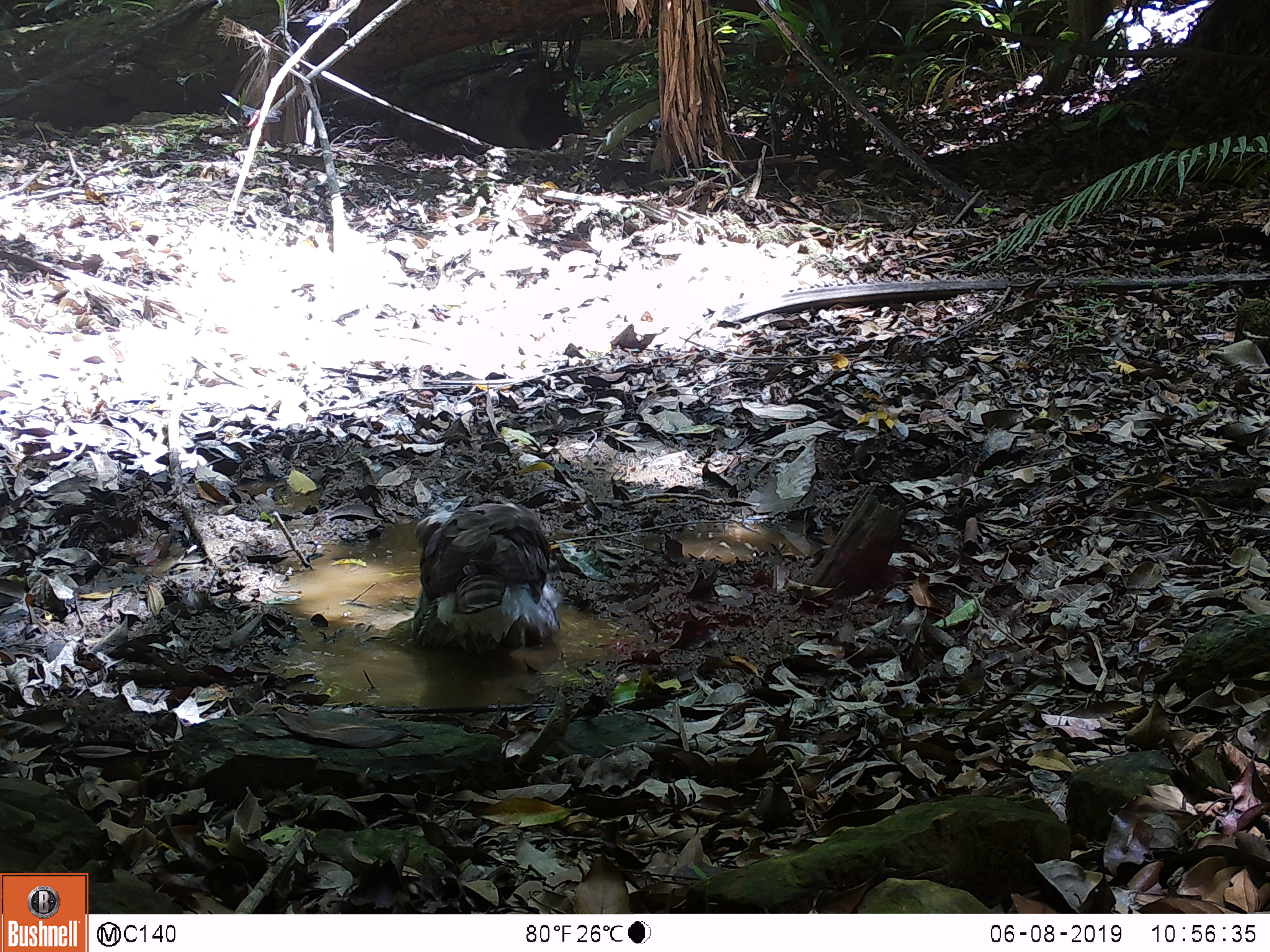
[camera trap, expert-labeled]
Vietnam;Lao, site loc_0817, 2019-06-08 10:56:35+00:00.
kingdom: Animalia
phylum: Chordata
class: Aves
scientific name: Aves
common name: bird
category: unidentified bird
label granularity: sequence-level